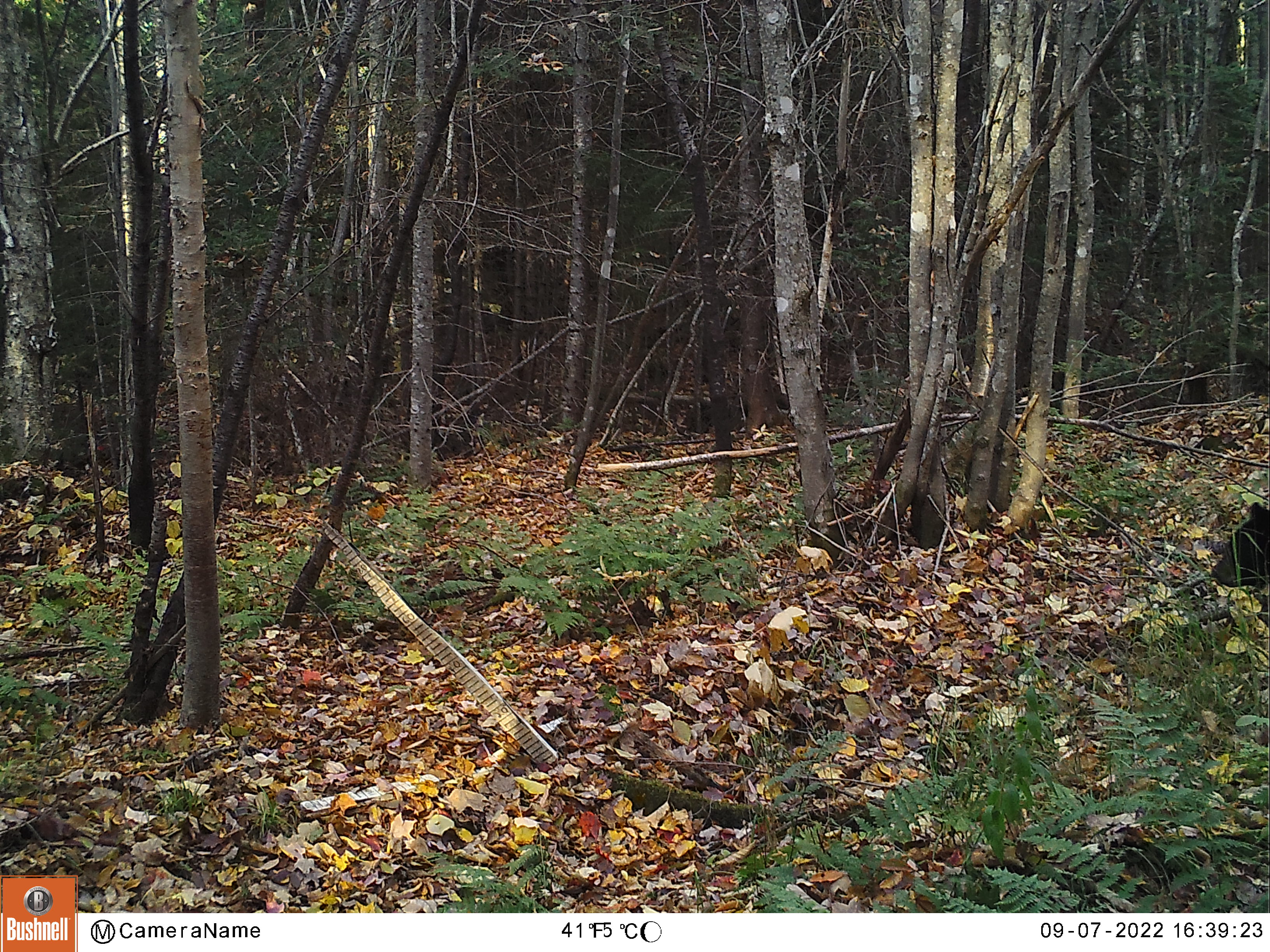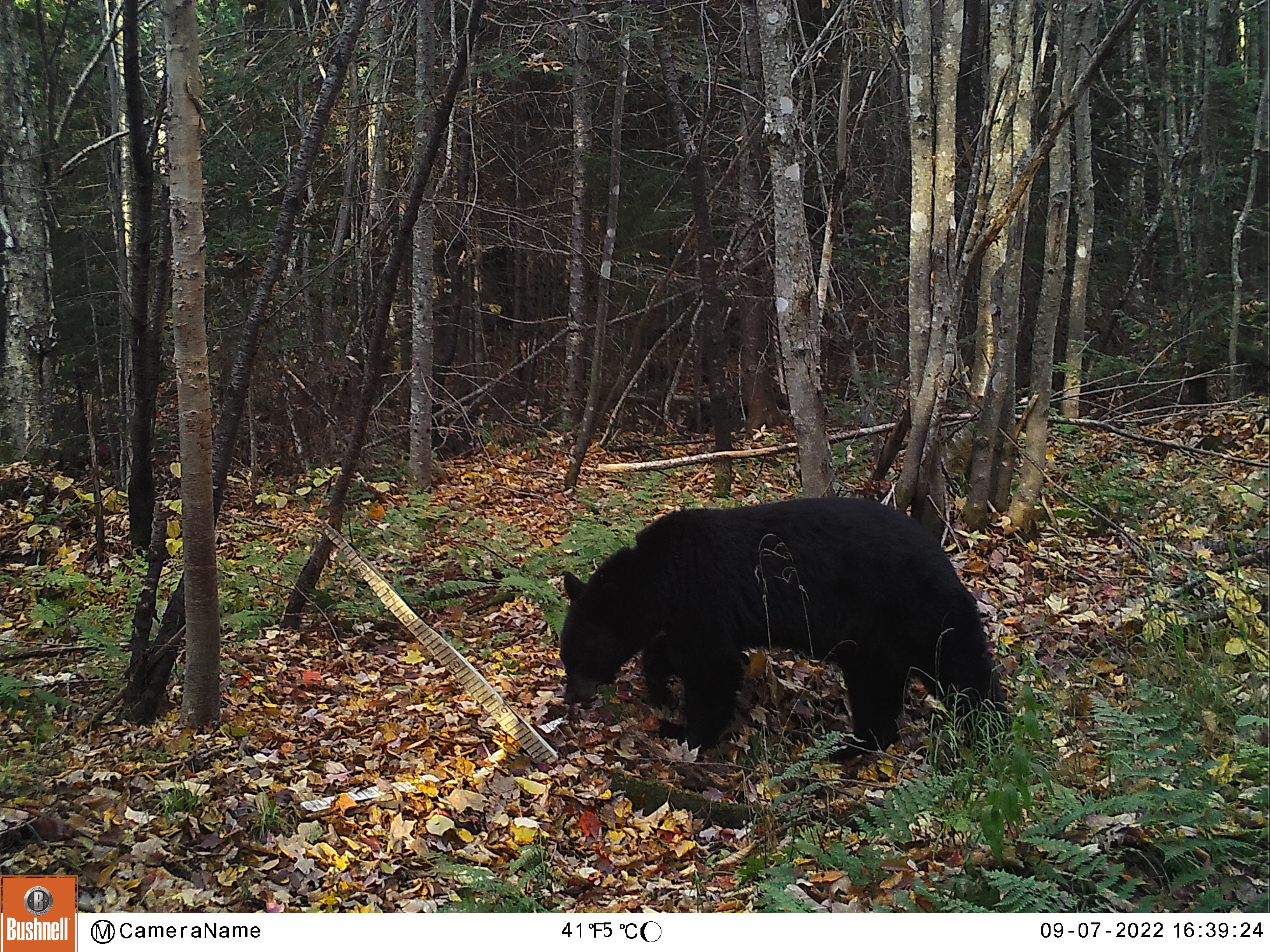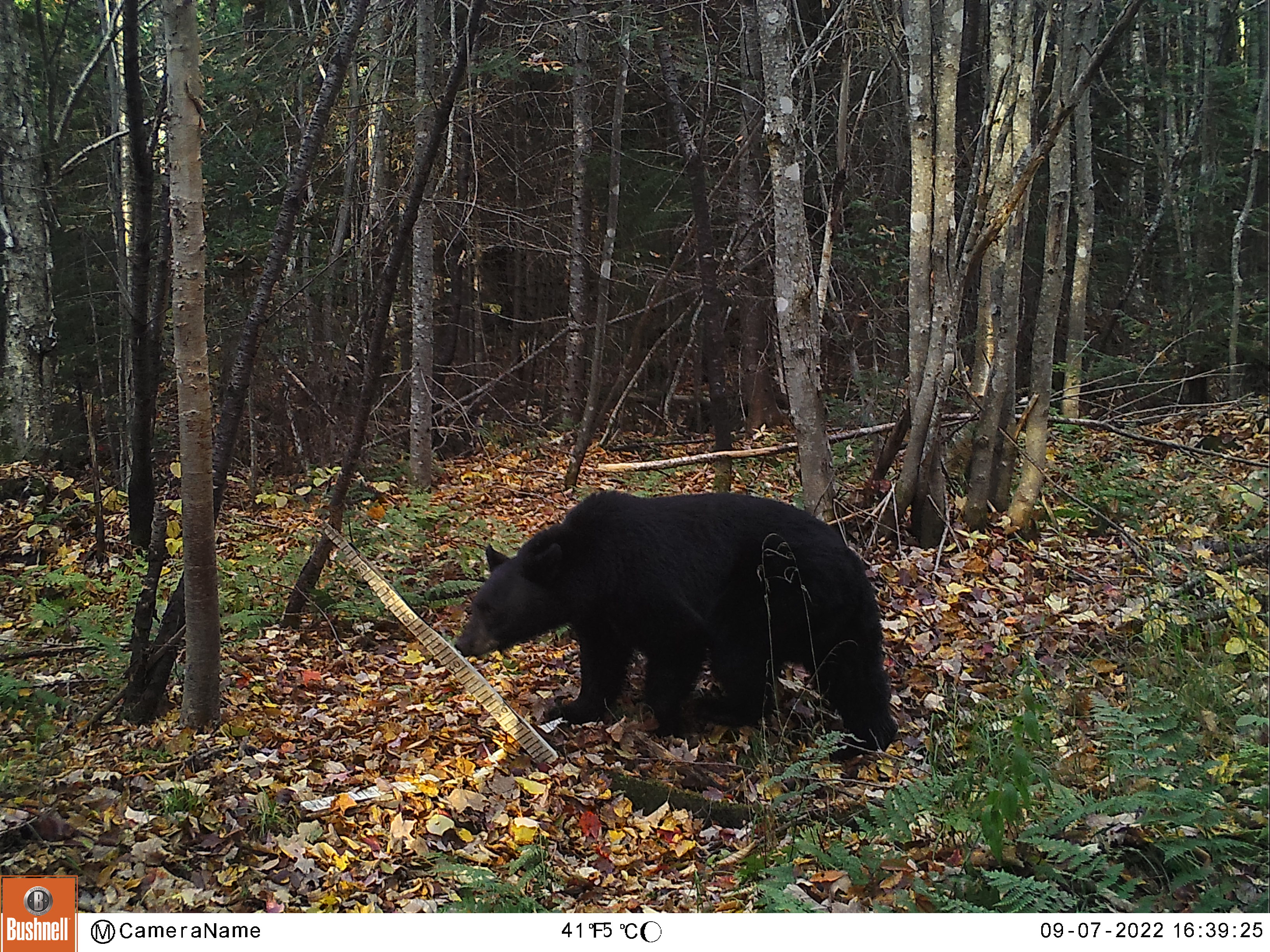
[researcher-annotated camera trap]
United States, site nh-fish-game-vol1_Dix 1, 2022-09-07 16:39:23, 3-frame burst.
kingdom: Animalia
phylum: Chordata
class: Mammalia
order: Carnivora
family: Ursidae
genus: Ursus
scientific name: Ursus americanus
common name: black bear